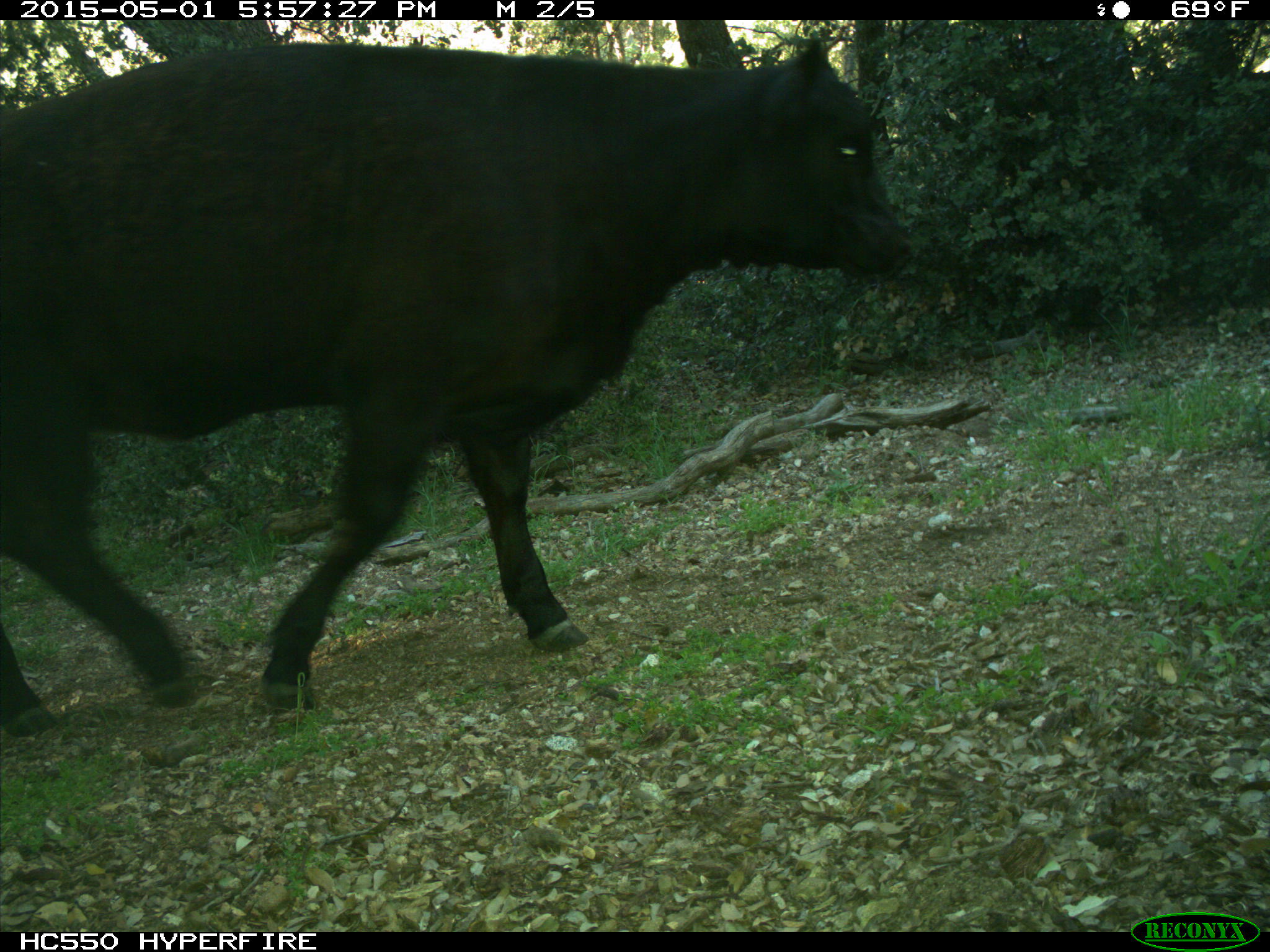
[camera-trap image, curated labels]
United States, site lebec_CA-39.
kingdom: Animalia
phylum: Chordata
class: Mammalia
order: Artiodactyla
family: Bovidae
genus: Bos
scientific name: Bos taurus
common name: domestic cow